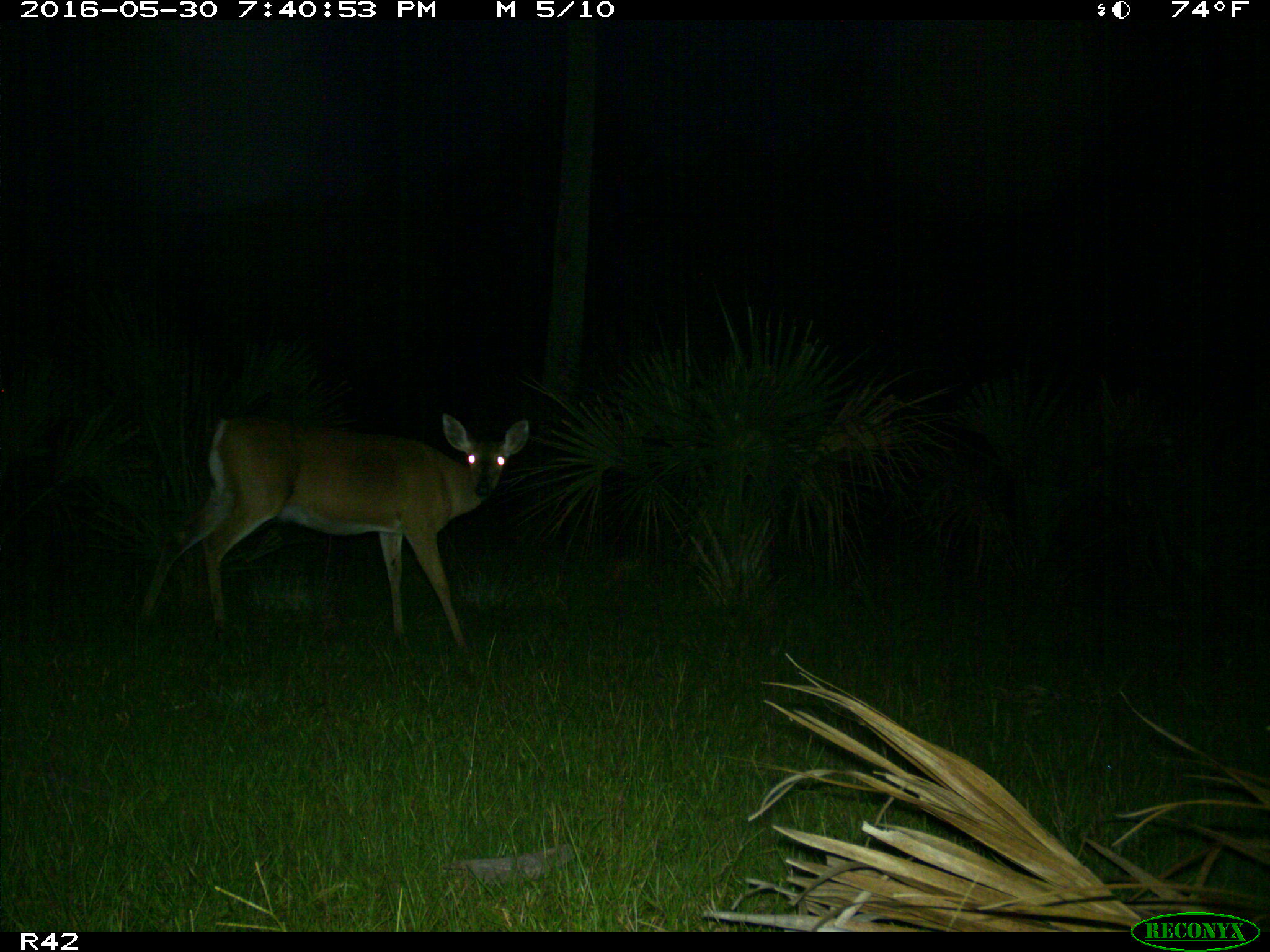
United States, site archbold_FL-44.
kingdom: Animalia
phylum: Chordata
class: Mammalia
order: Artiodactyla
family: Cervidae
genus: Odocoileus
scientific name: Odocoileus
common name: deer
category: unidentified deer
Unidentified deer (deer) (Odocoileus).